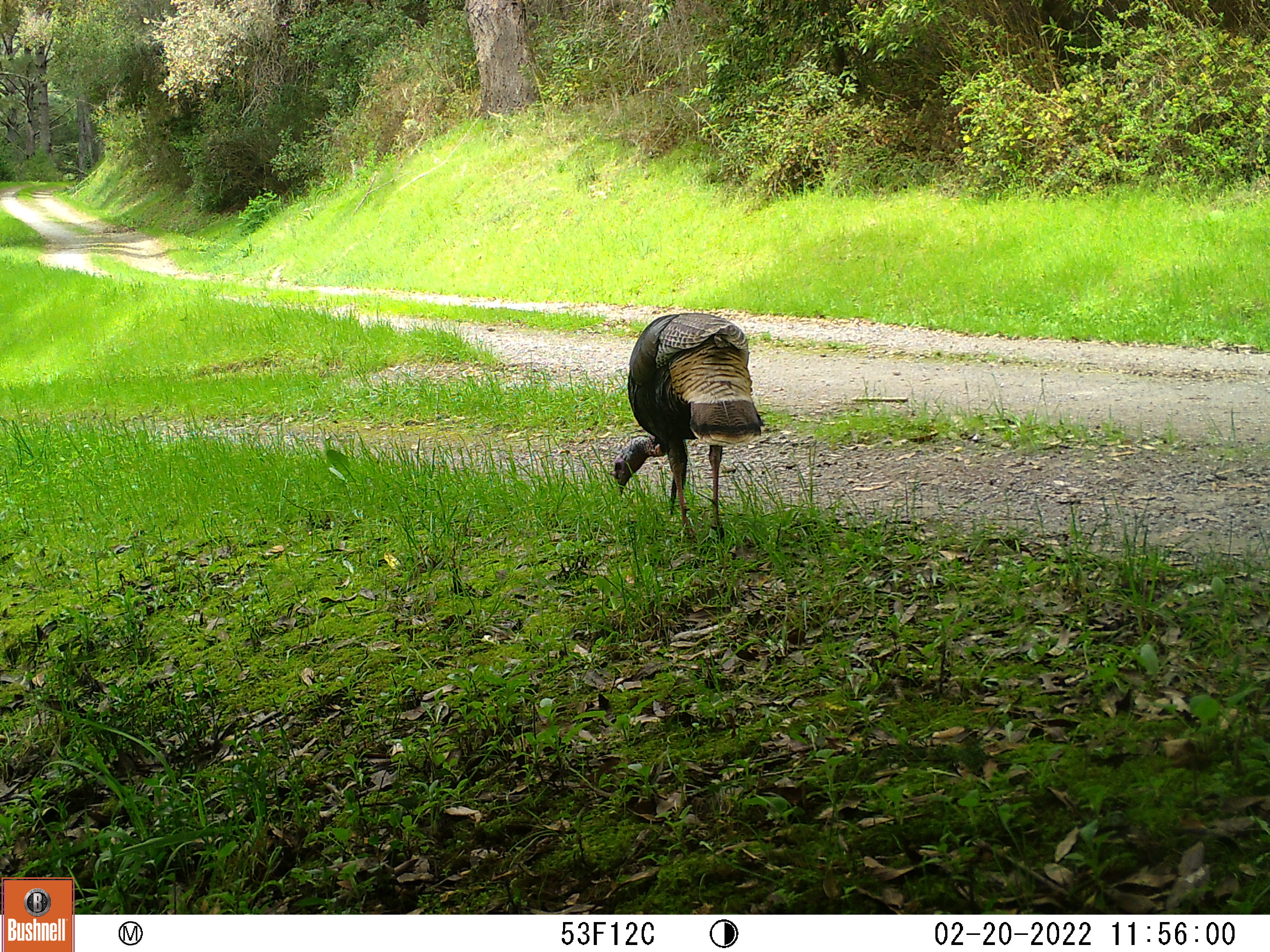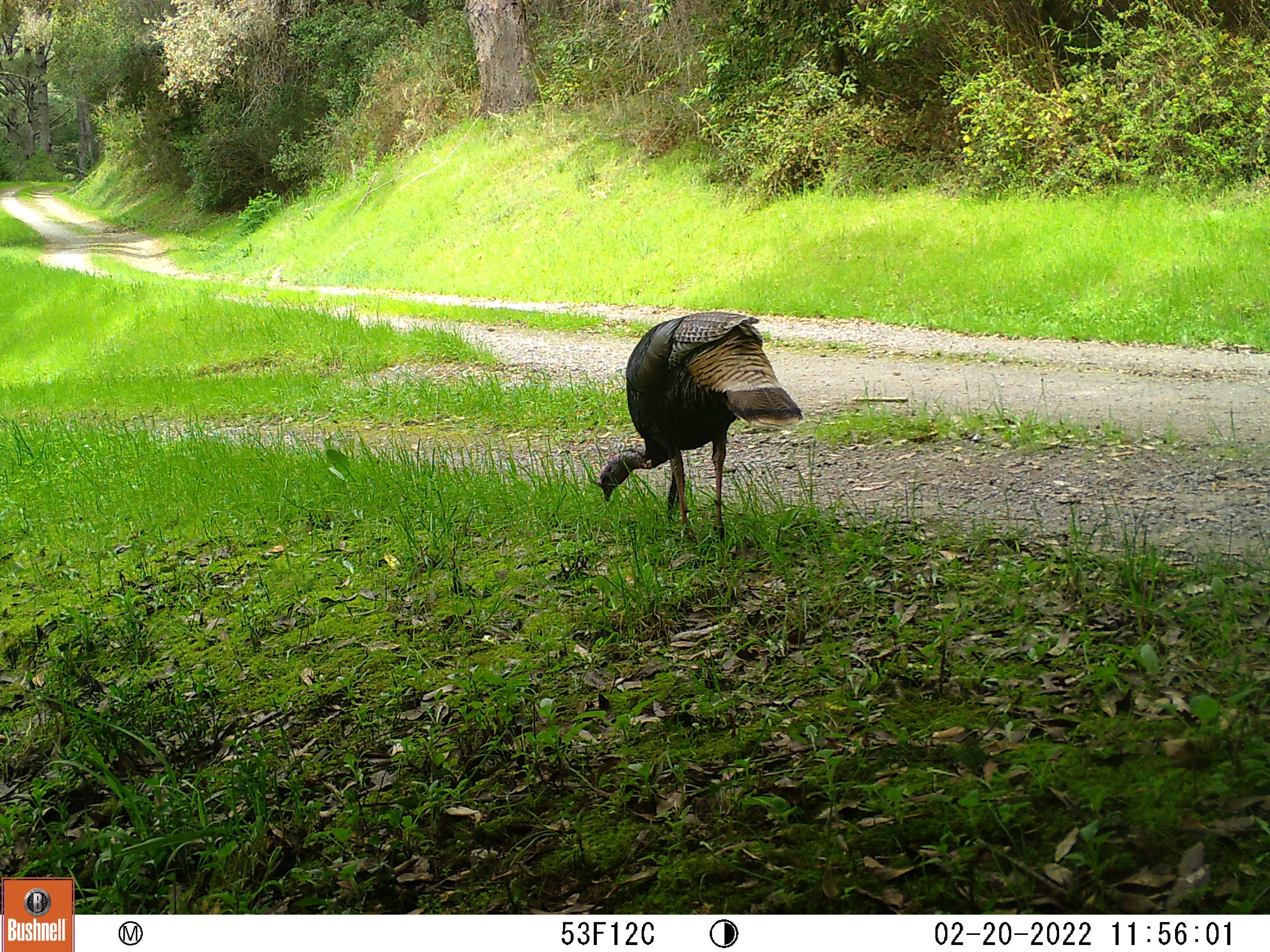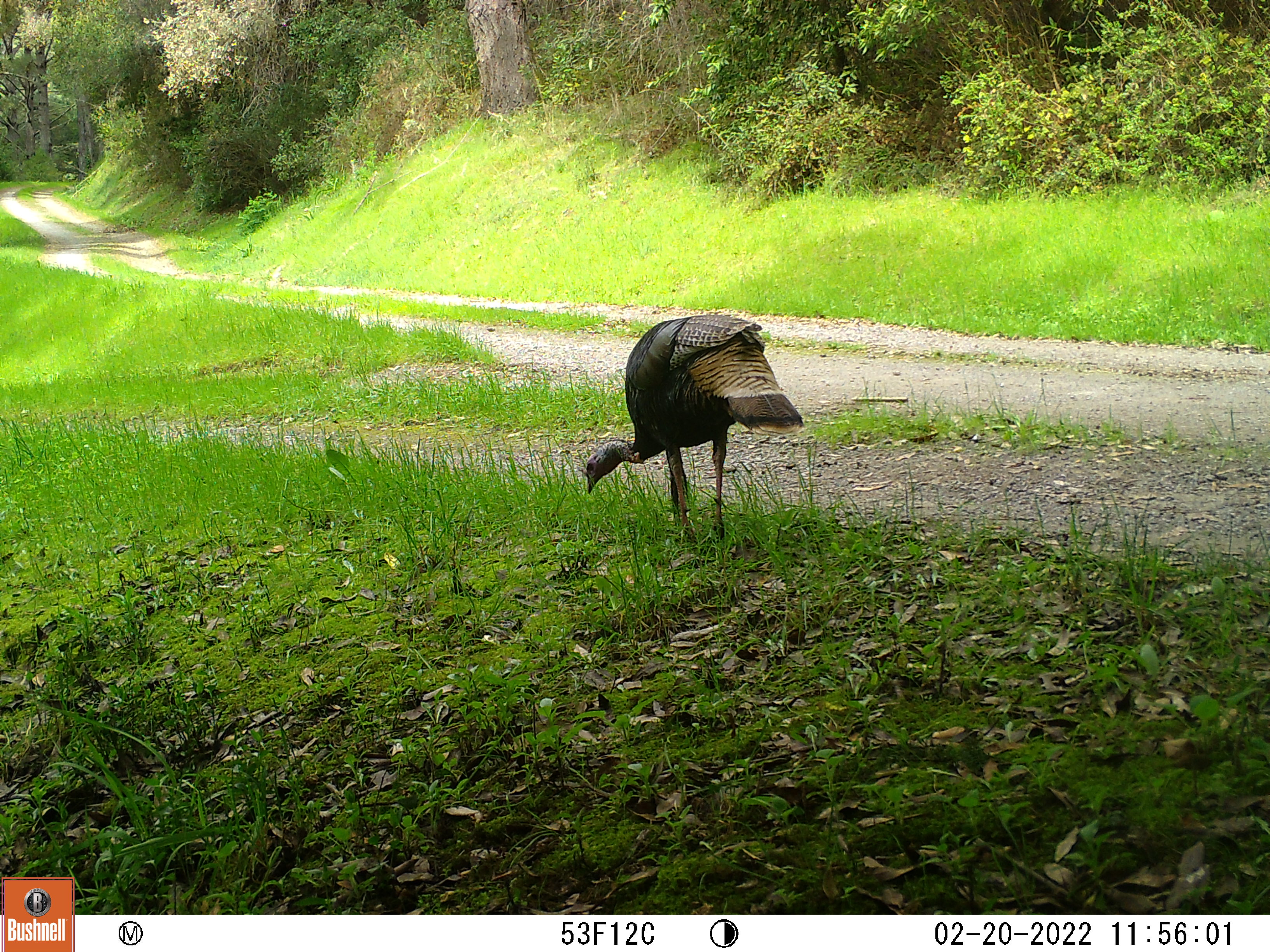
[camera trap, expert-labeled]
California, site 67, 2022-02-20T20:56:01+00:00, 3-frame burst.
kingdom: Animalia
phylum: Chordata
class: Aves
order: Galliformes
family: Phasianidae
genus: Meleagris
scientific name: Meleagris gallopavo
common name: turkey